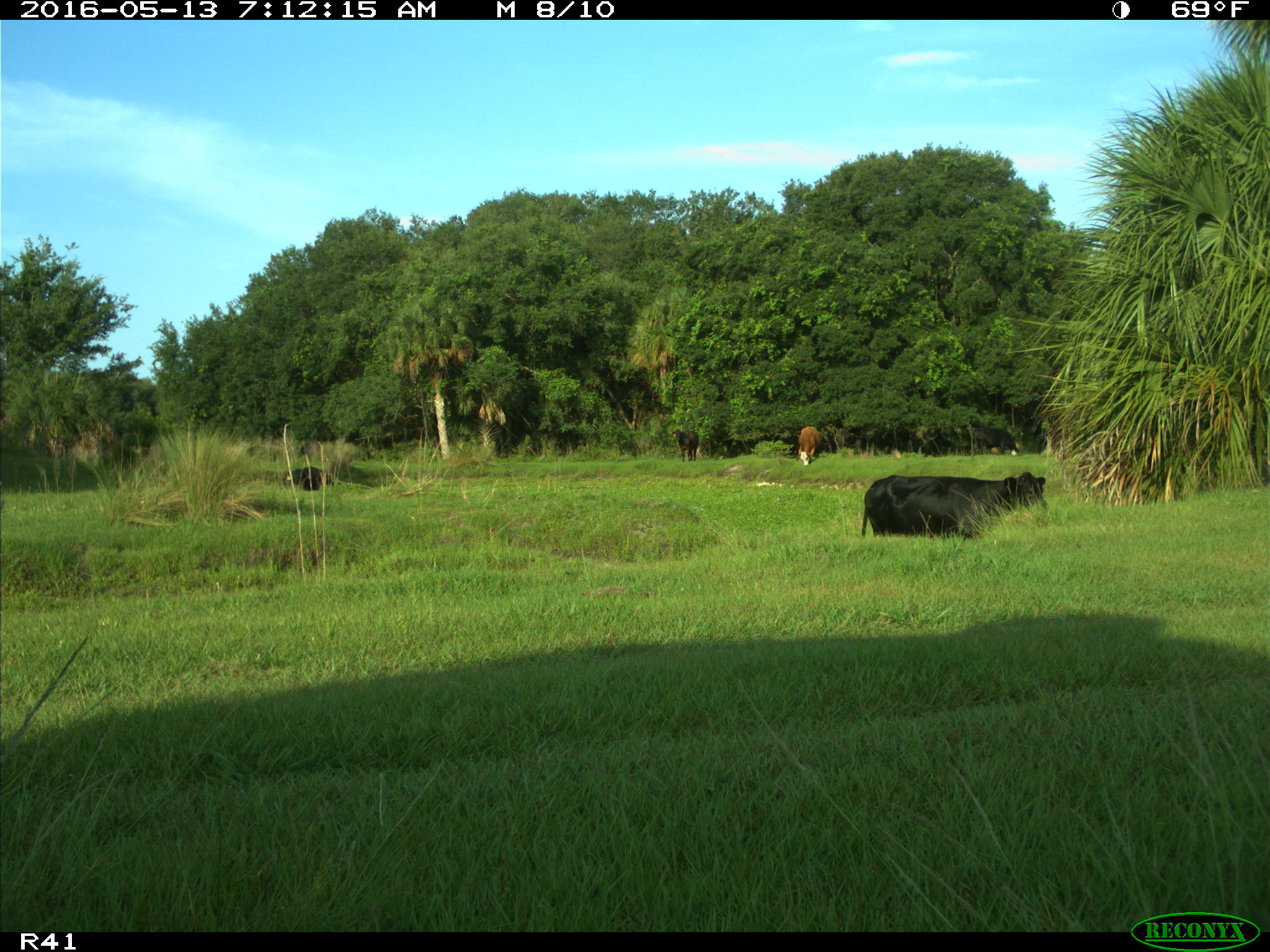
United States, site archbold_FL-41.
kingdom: Animalia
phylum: Chordata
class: Mammalia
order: Artiodactyla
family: Bovidae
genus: Bos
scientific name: Bos taurus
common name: domestic cow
Bos taurus (domestic cow).